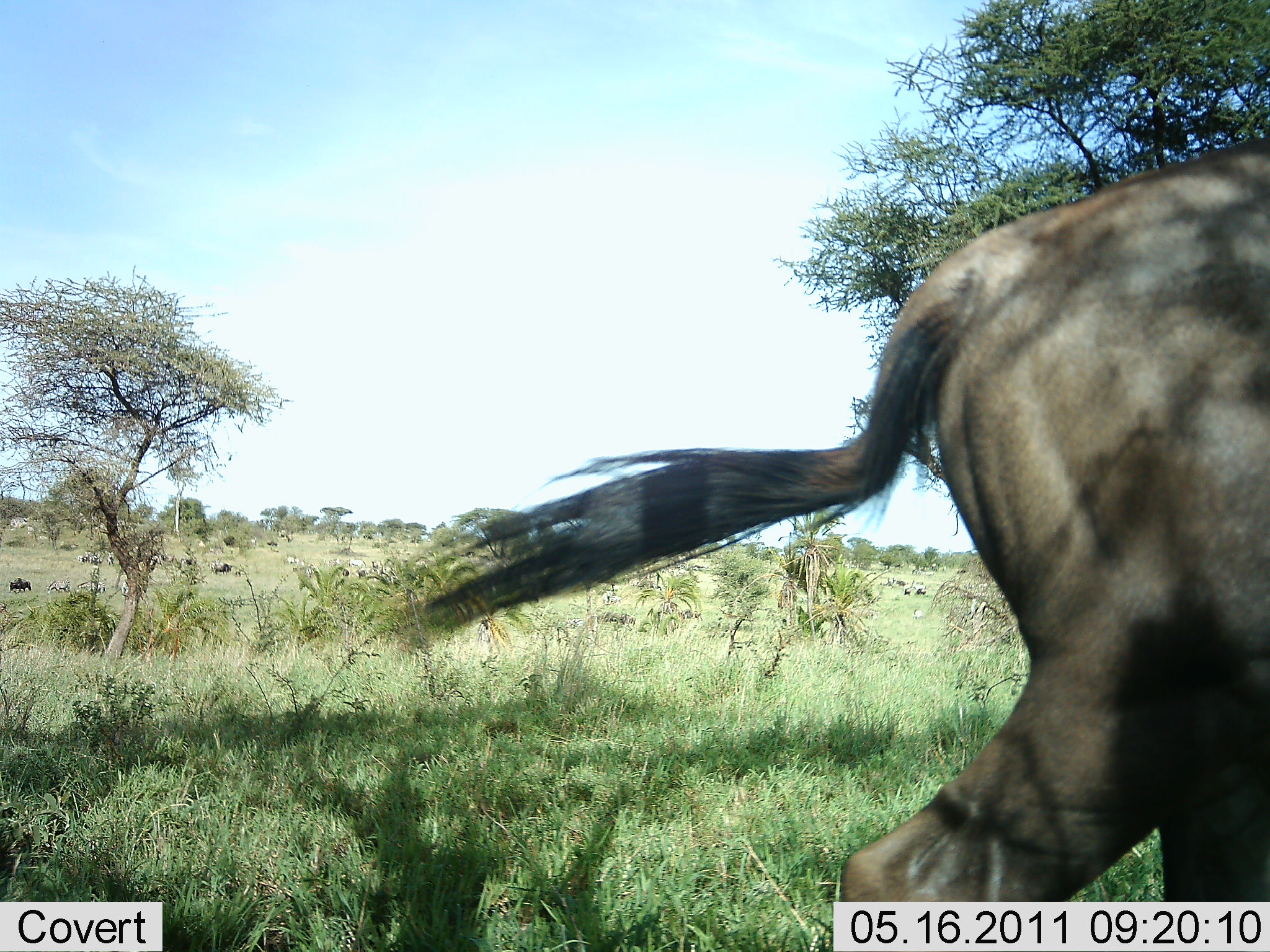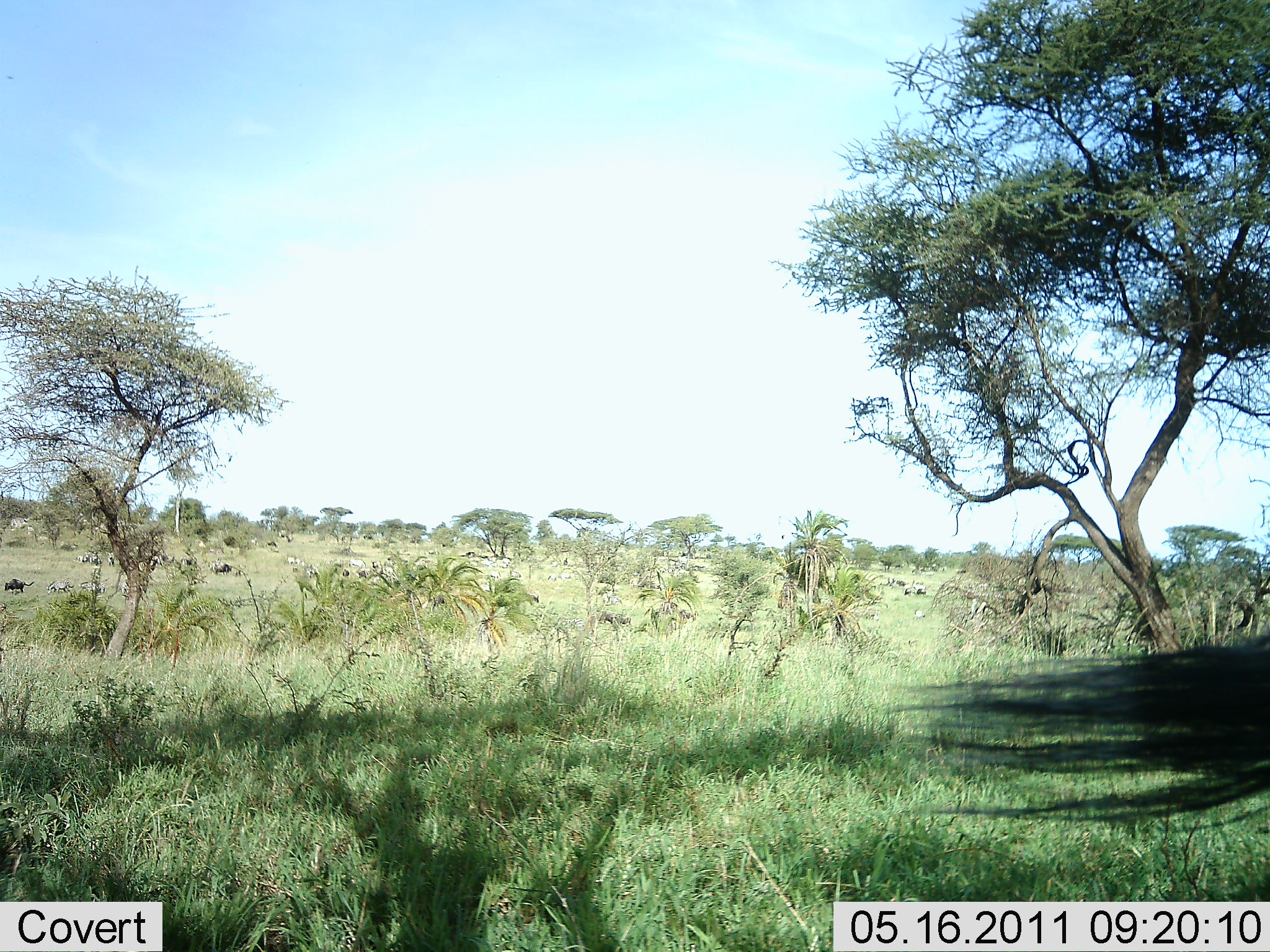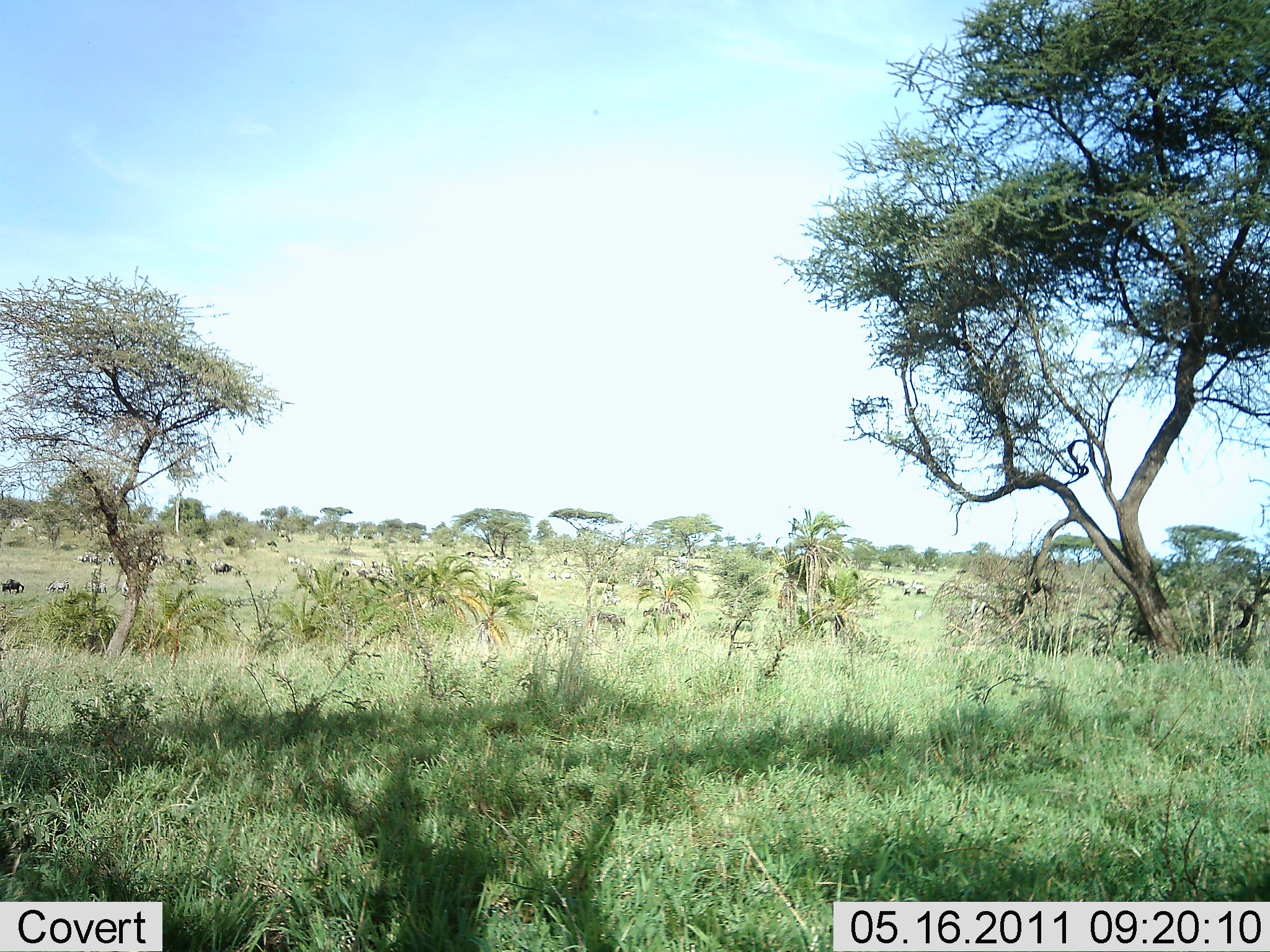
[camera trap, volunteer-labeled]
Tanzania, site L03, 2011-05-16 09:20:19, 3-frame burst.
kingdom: Animalia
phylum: Chordata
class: Mammalia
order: Artiodactyla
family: Bovidae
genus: Connochaetes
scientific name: Connochaetes taurinus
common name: blue wildebeest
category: wildebeest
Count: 1.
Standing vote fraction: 0%.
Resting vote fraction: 0%.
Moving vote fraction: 90%.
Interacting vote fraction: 0%.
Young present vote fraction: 0%.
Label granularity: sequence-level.